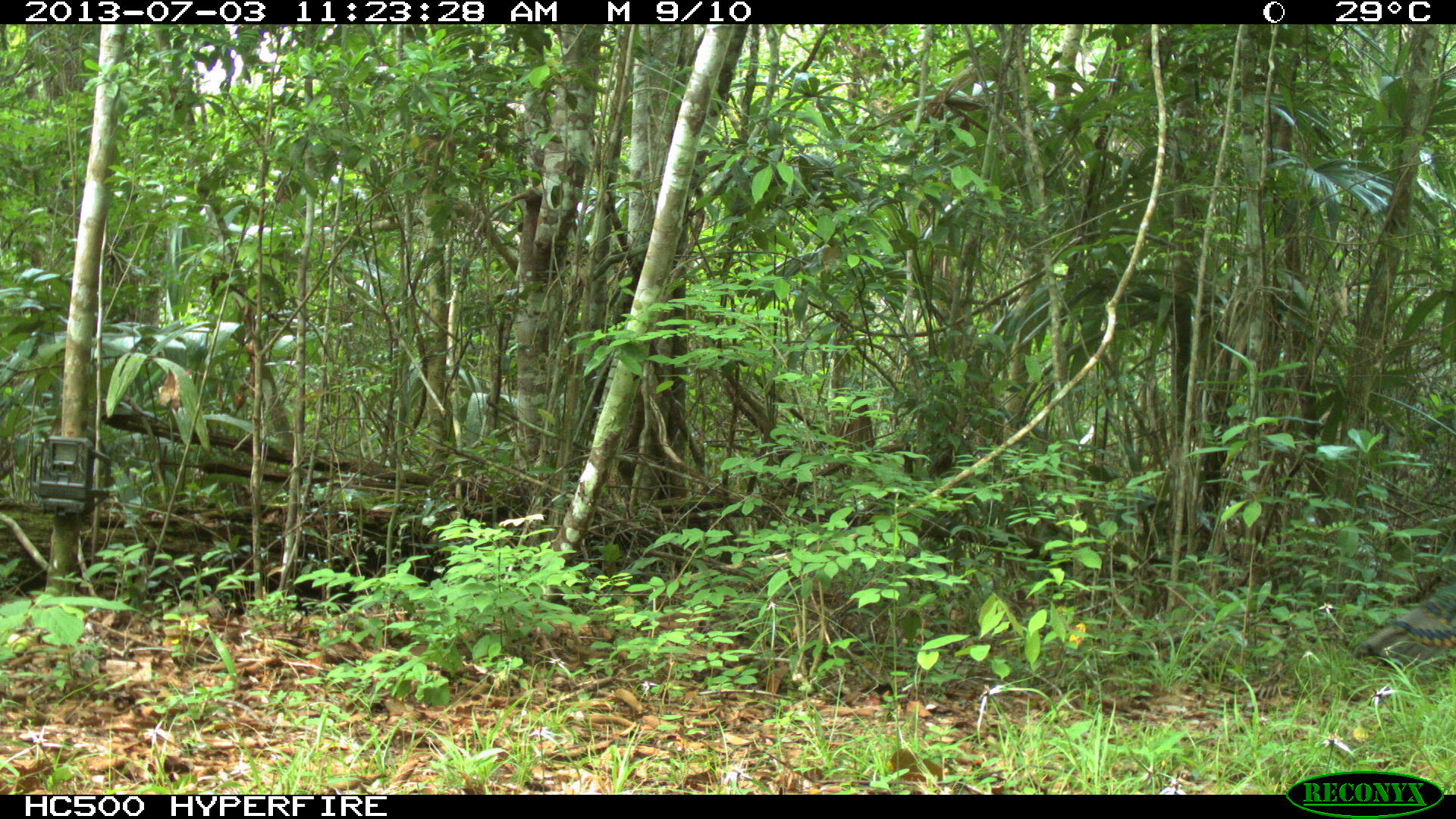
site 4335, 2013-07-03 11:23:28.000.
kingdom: Animalia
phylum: Chordata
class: Aves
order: Galliformes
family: Phasianidae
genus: Meleagris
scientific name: Meleagris ocellata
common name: ocellated turkey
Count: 1.